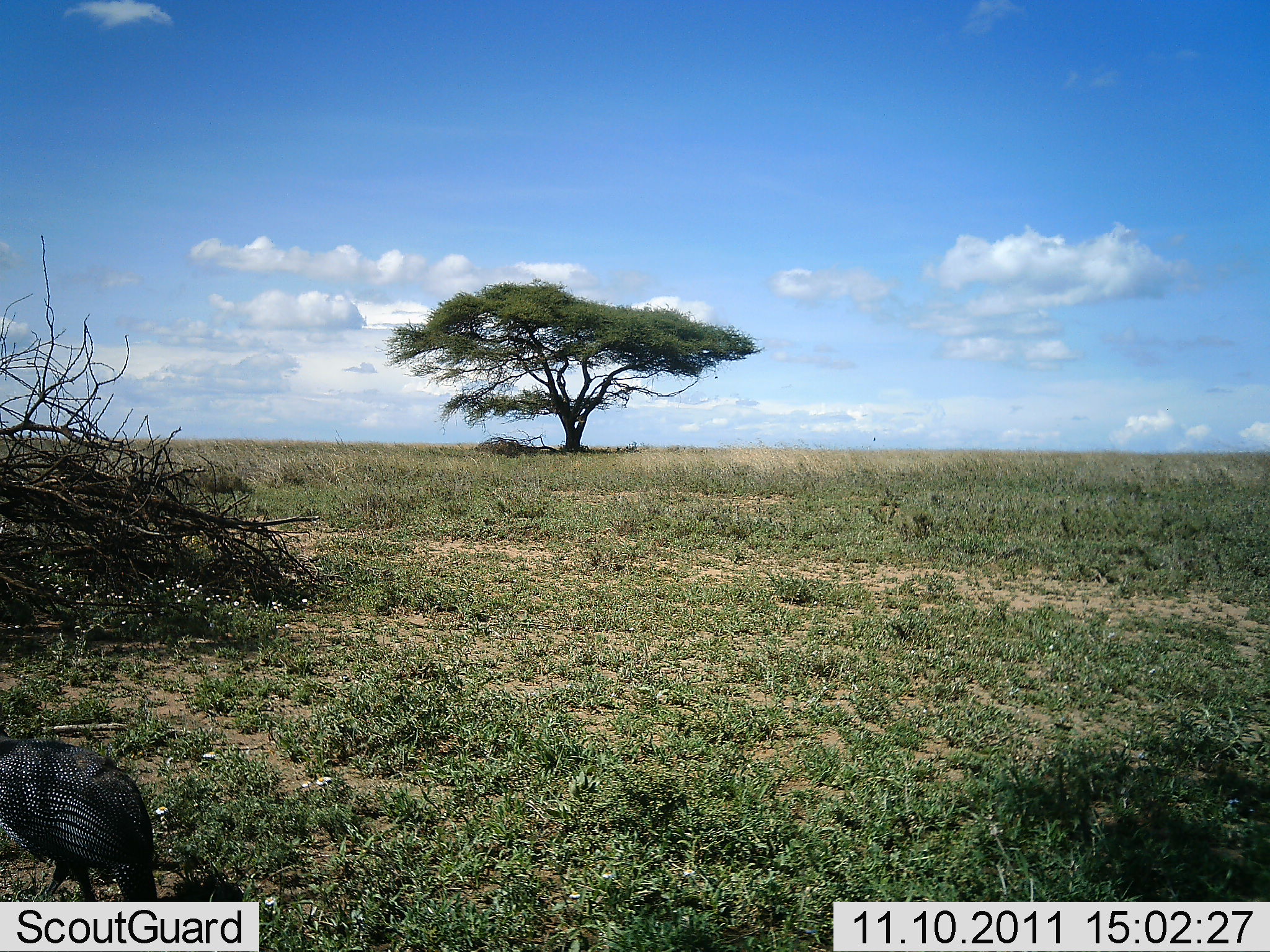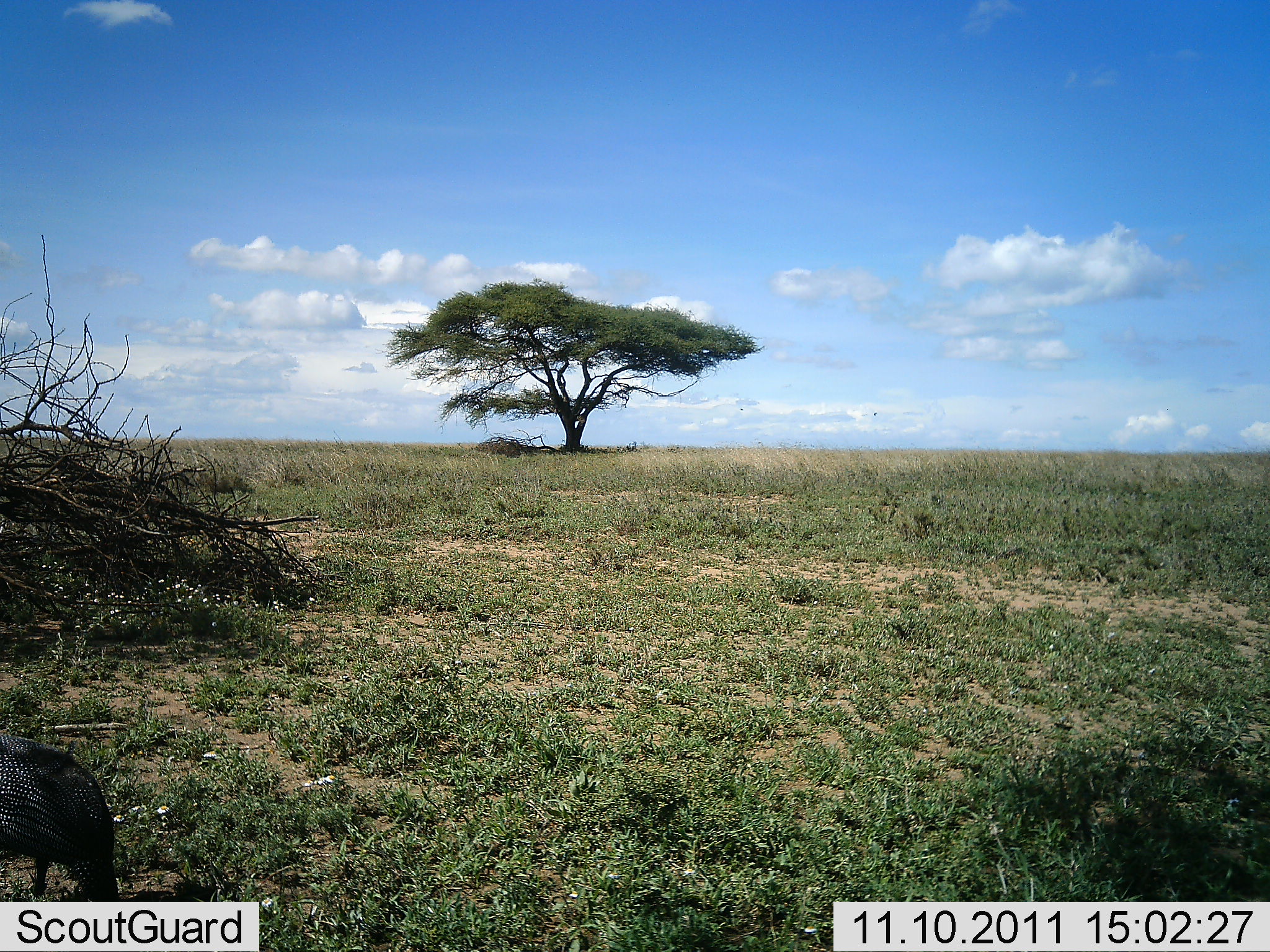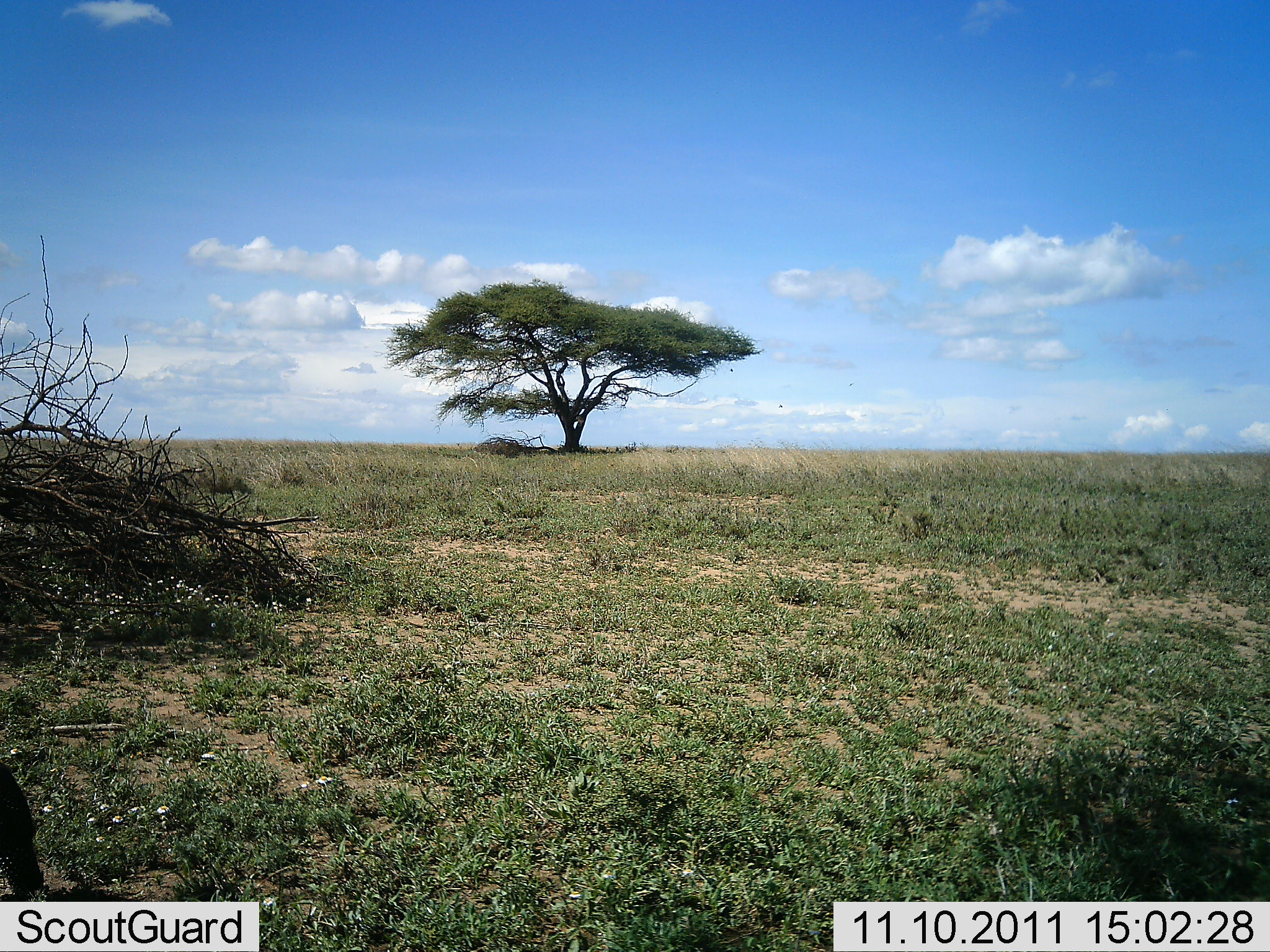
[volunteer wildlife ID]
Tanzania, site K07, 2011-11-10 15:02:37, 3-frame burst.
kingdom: Animalia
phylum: Chordata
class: Aves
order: Galliformes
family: Numididae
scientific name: Numididae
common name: guinea fowl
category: guineafowl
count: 1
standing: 18%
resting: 0%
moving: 64%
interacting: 0%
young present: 0%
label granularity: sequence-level